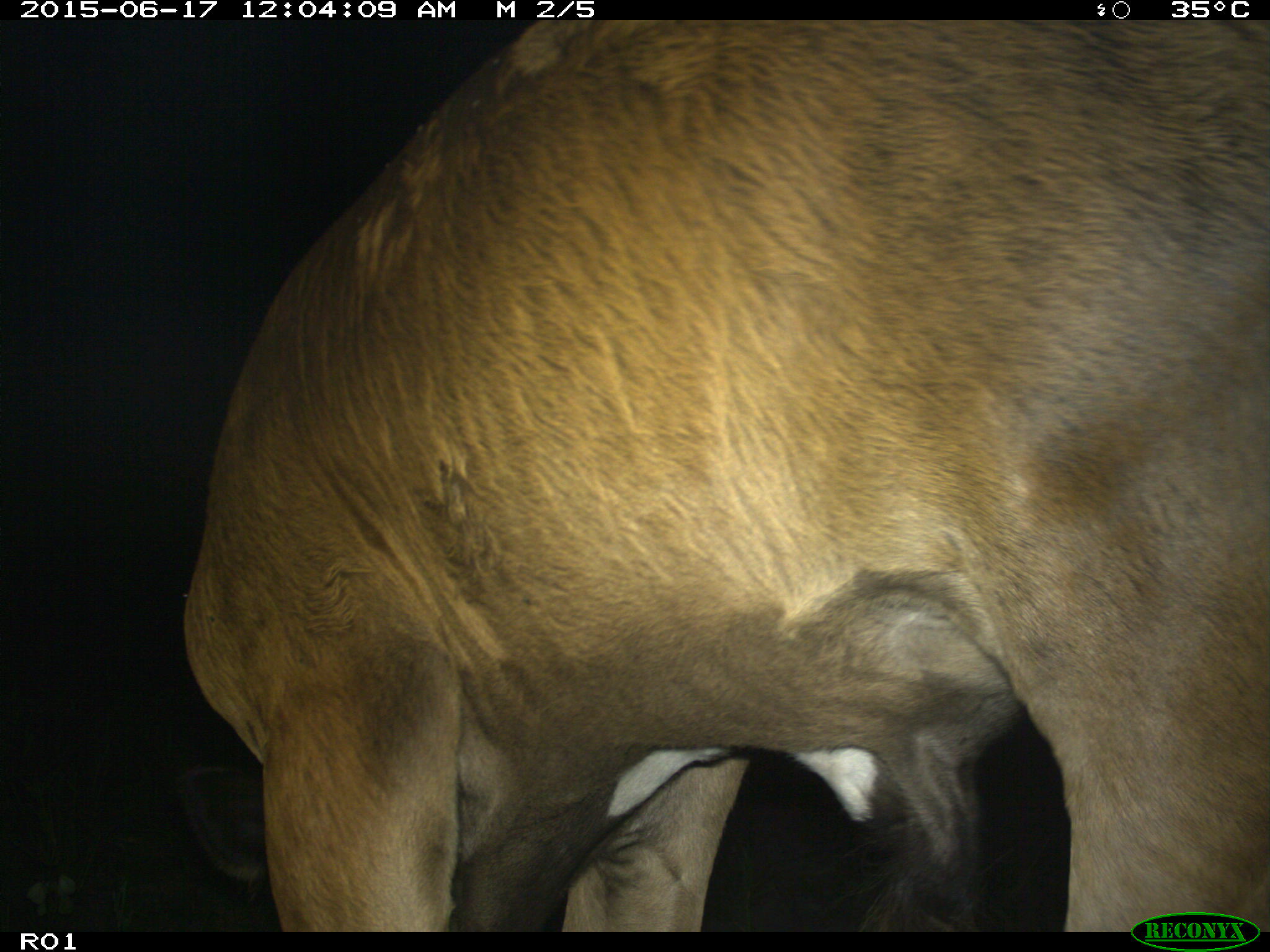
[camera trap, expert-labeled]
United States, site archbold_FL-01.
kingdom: Animalia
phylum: Chordata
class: Mammalia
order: Artiodactyla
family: Bovidae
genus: Bos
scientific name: Bos taurus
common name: domestic cow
Bos taurus (domestic cow).